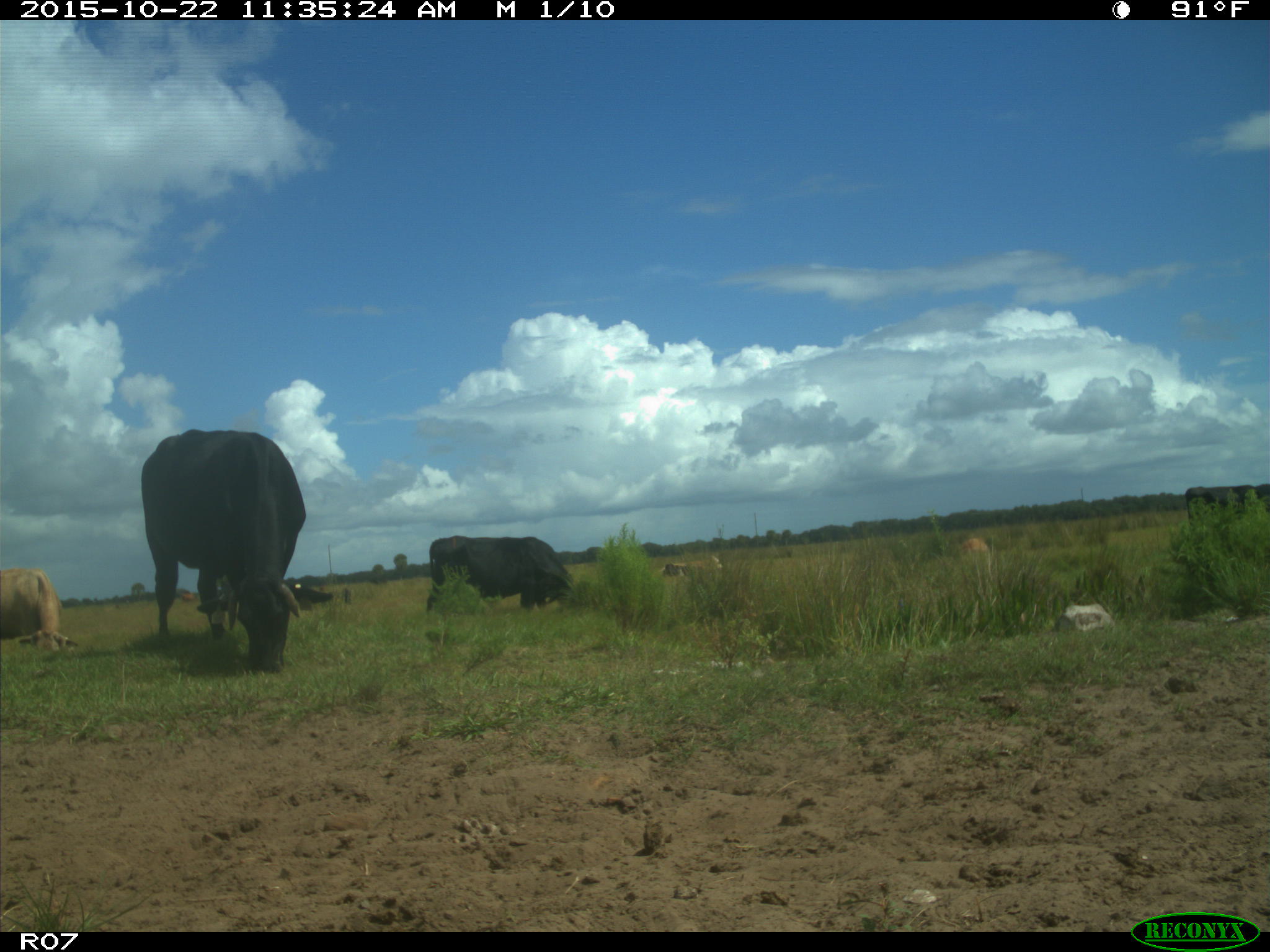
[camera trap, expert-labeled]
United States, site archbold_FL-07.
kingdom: Animalia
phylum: Chordata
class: Mammalia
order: Artiodactyla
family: Bovidae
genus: Bos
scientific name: Bos taurus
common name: domestic cow